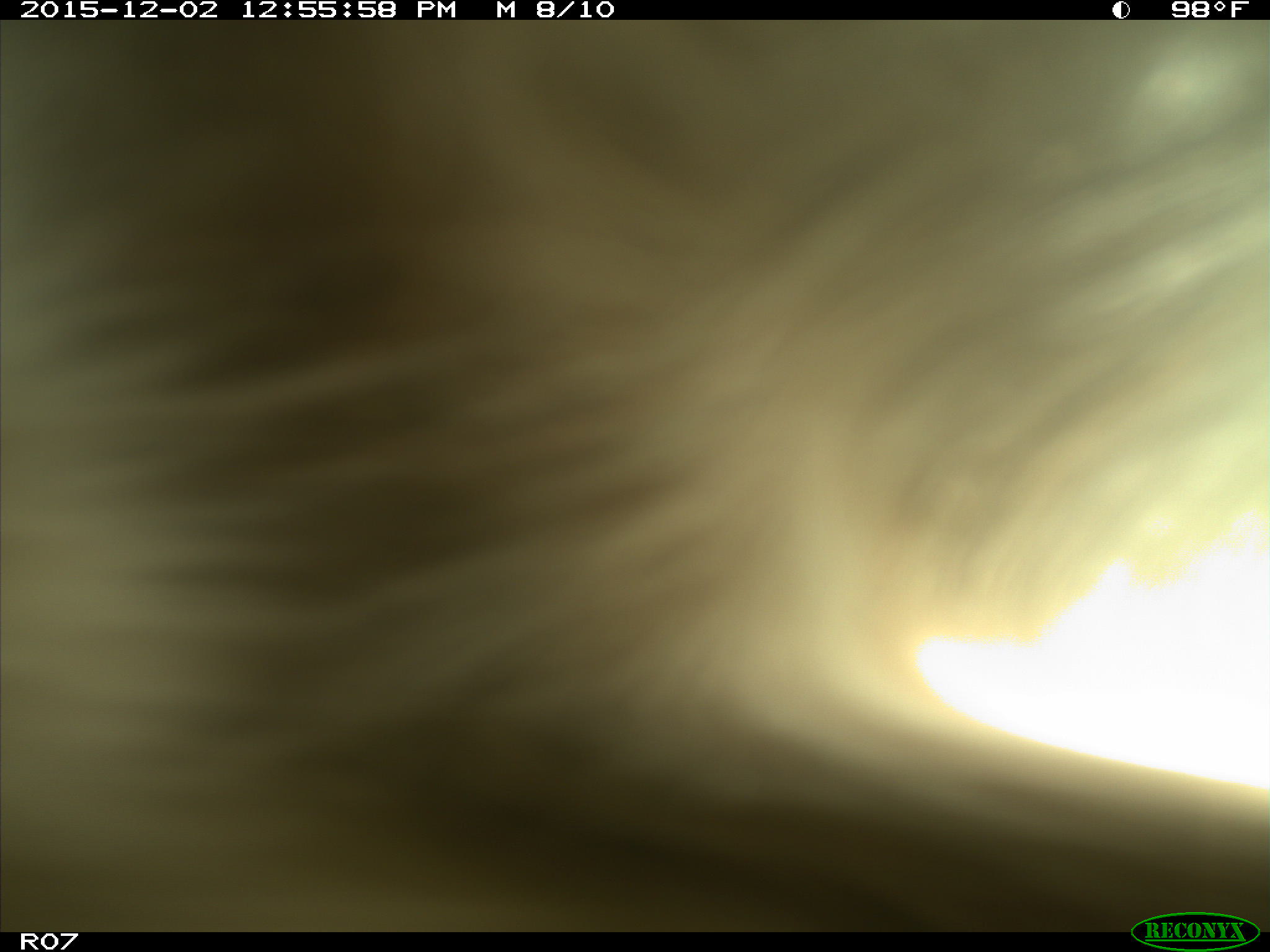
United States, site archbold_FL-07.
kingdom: Animalia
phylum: Chordata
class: Mammalia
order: Artiodactyla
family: Bovidae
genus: Bos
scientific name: Bos taurus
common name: domestic cow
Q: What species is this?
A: Bos taurus (domestic cow).